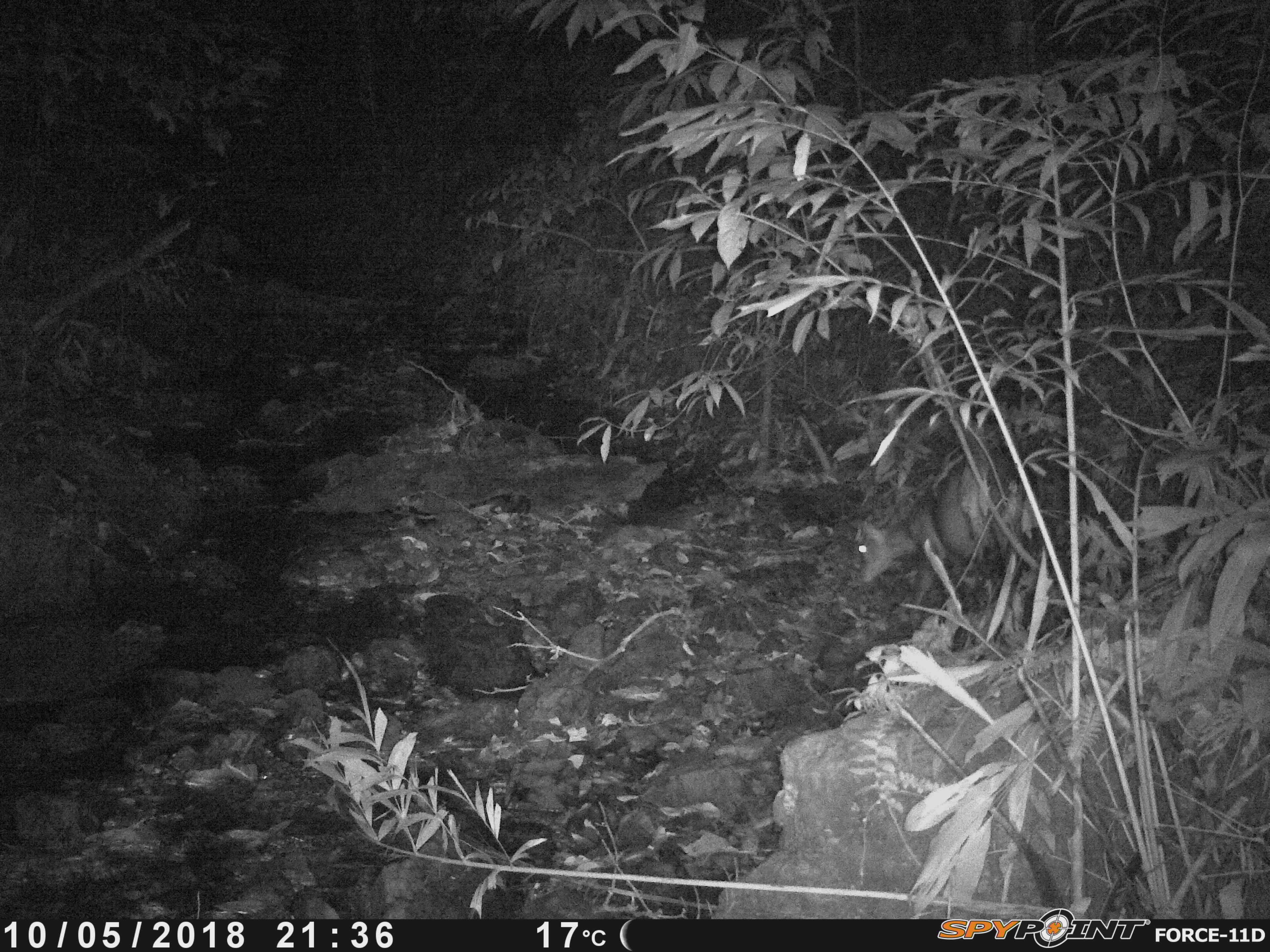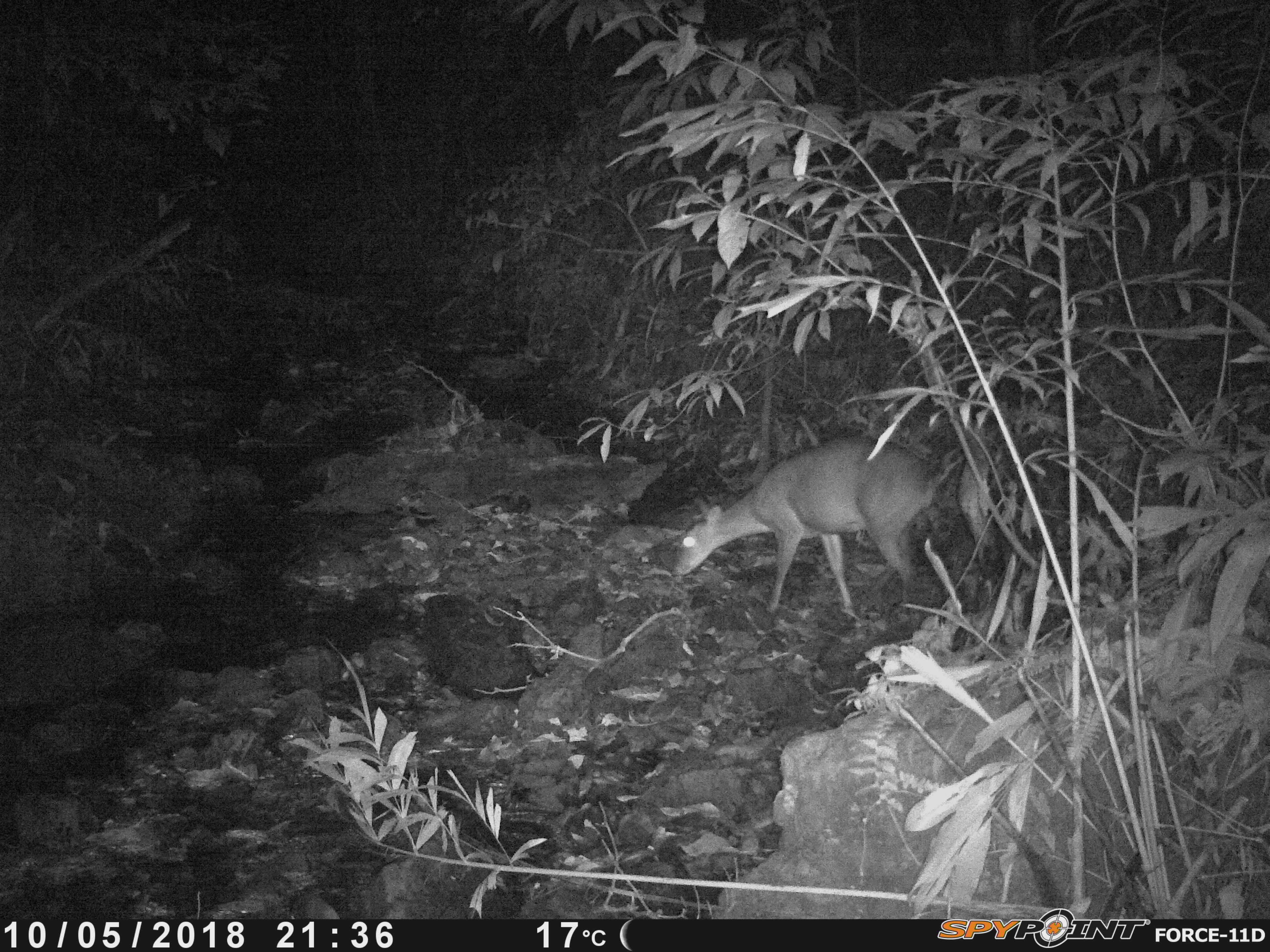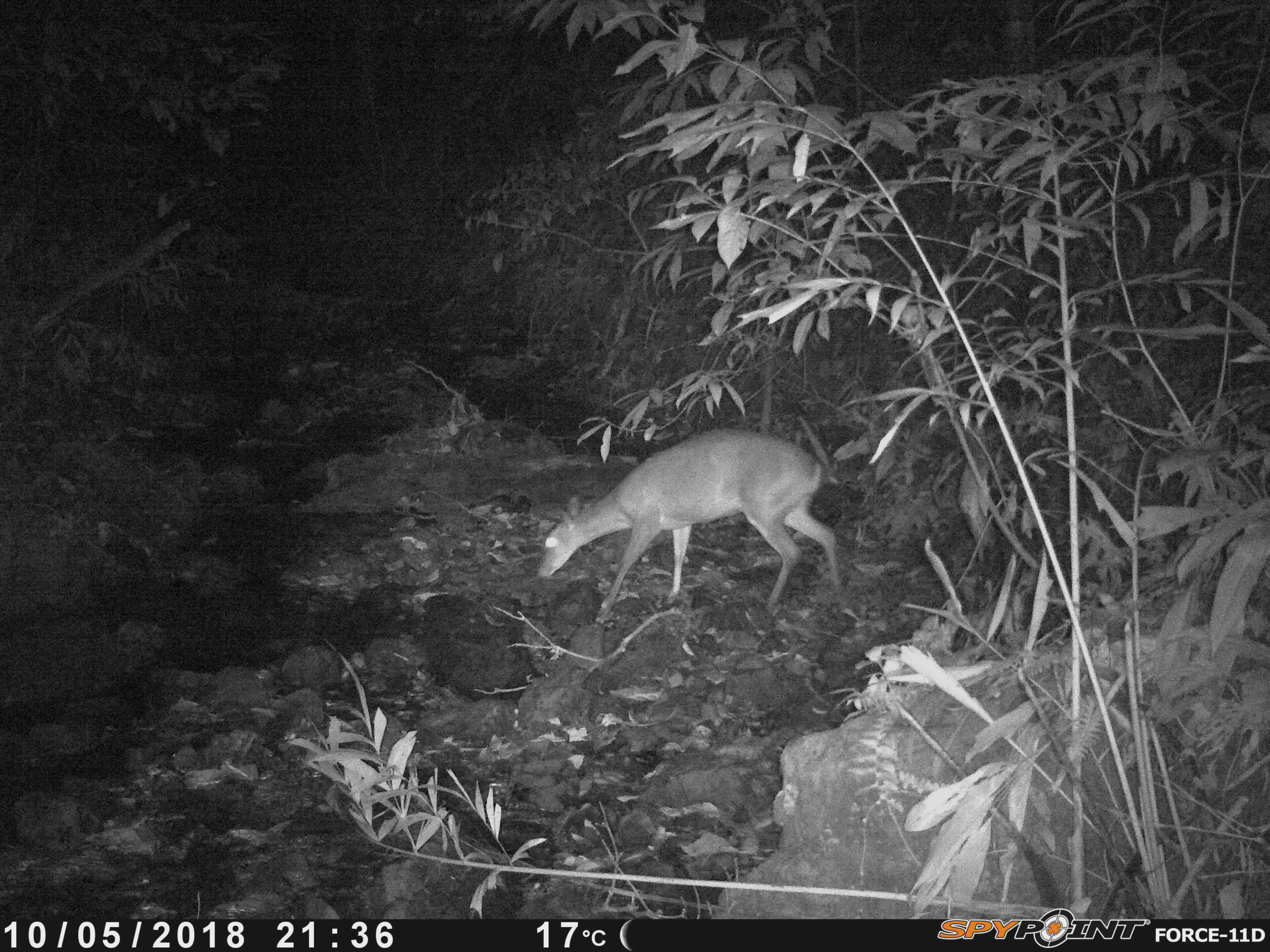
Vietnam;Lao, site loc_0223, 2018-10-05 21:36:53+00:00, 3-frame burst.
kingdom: Animalia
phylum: Chordata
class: Mammalia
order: Artiodactyla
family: Cervidae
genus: Muntiacus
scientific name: Muntiacus vuquangensis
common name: large-antlered muntjac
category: large antlered muntjac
Large antlered muntjac (large-antlered muntjac) (Muntiacus vuquangensis). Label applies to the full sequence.